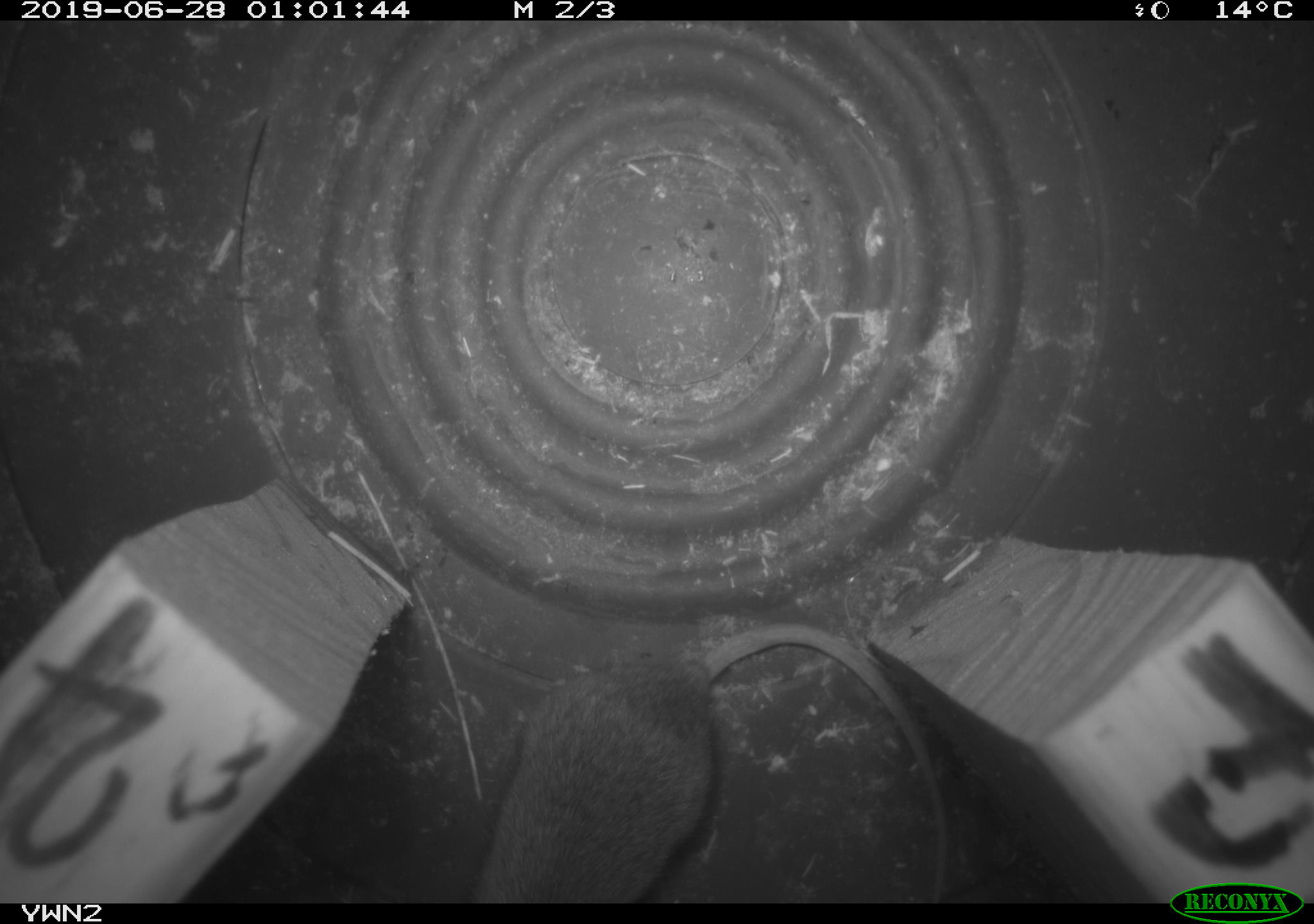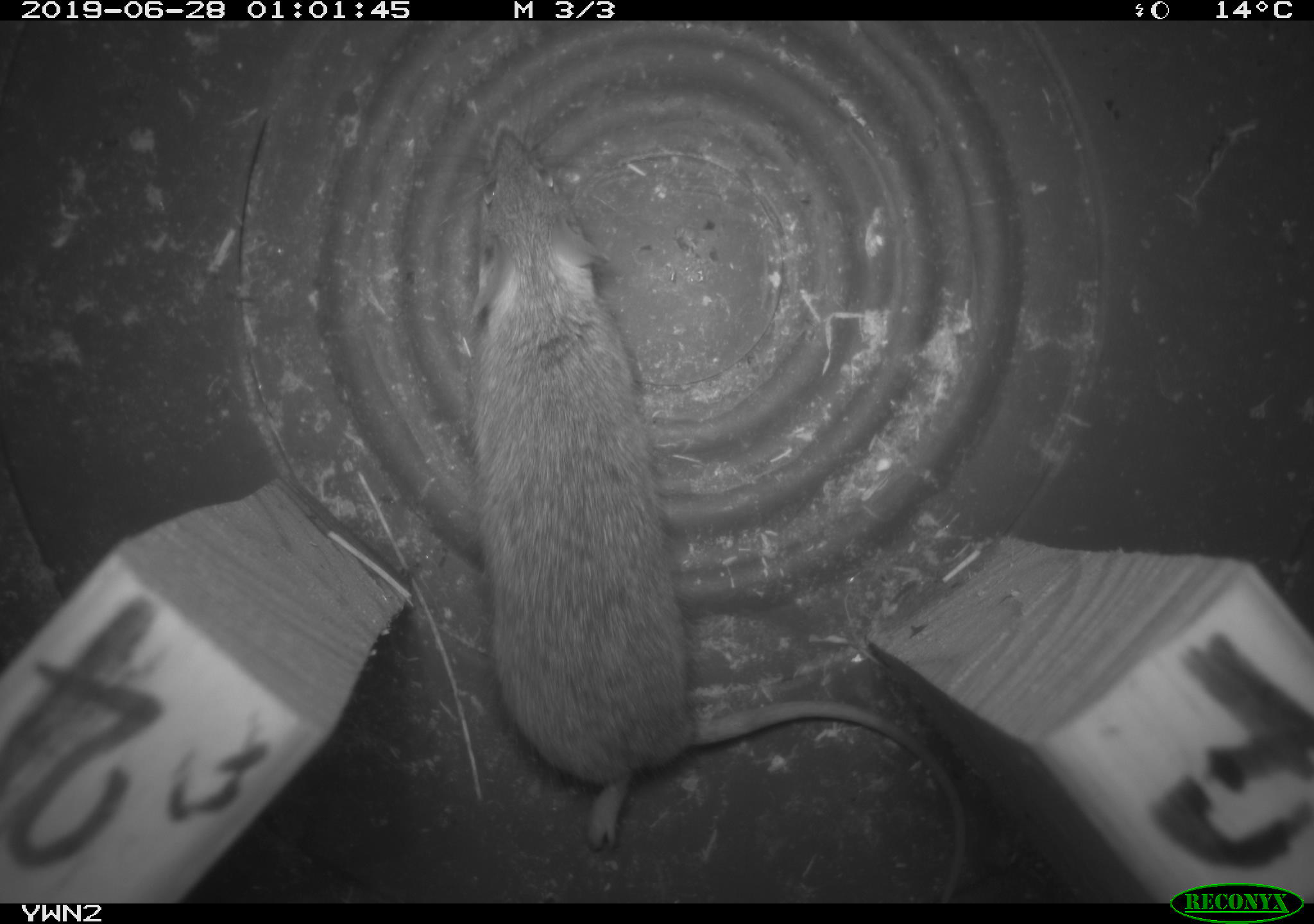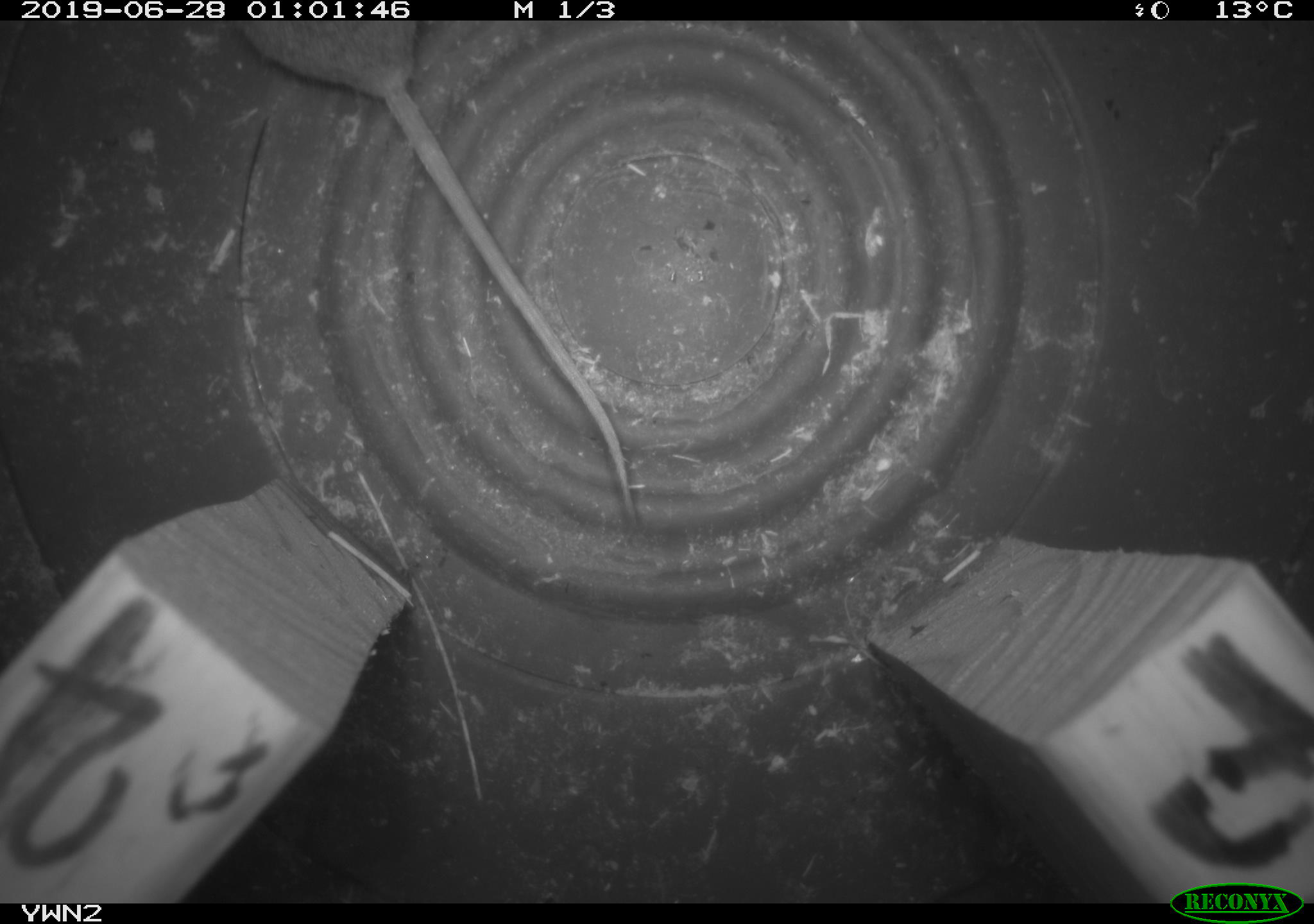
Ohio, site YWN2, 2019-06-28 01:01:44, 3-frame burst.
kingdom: Animalia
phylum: Chordata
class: Mammalia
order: Rodentia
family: Cricetidae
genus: Peromyscus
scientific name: Peromyscus leucopus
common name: white-footed mouse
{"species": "white-footed mouse (Peromyscus leucopus)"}